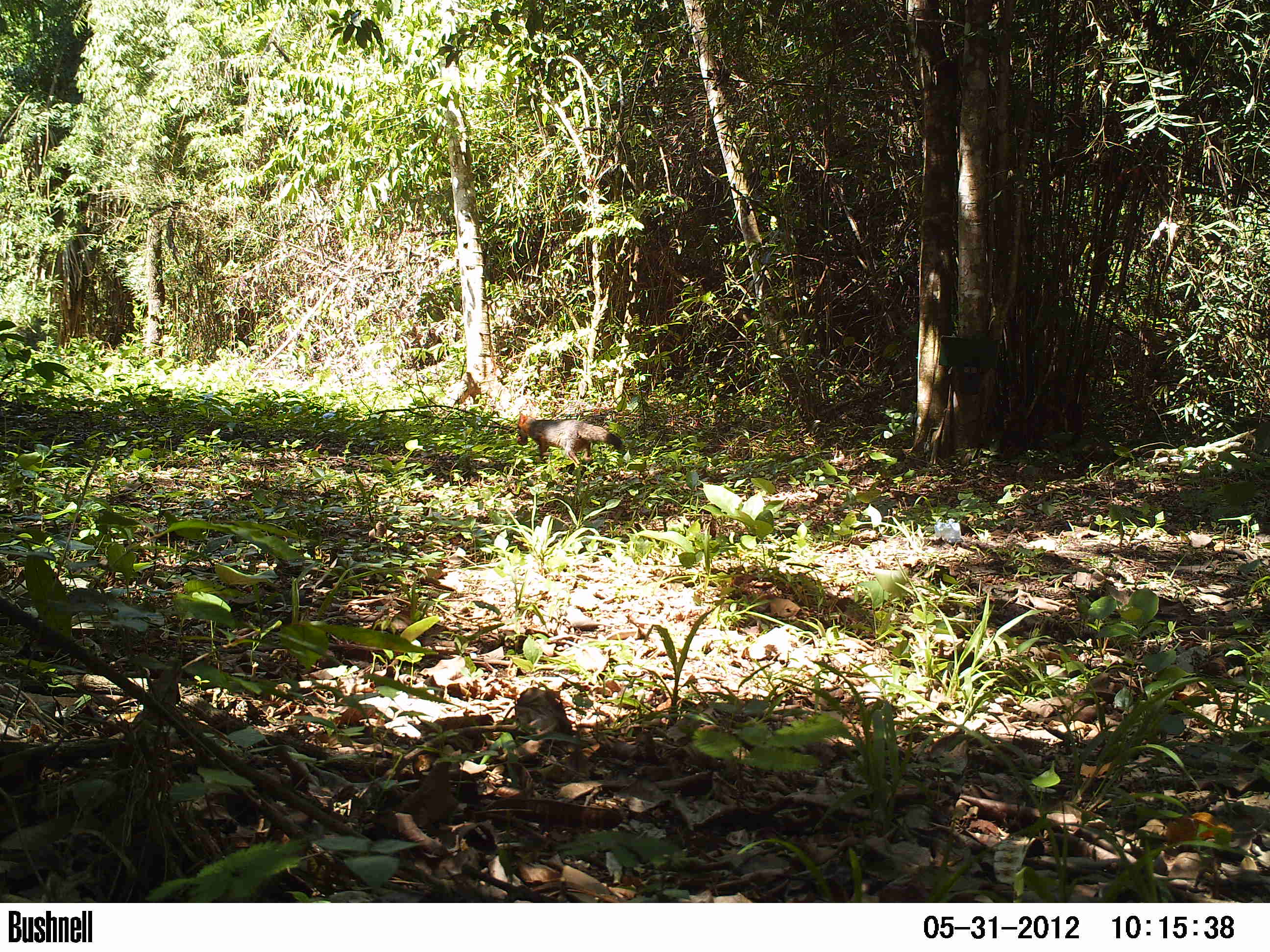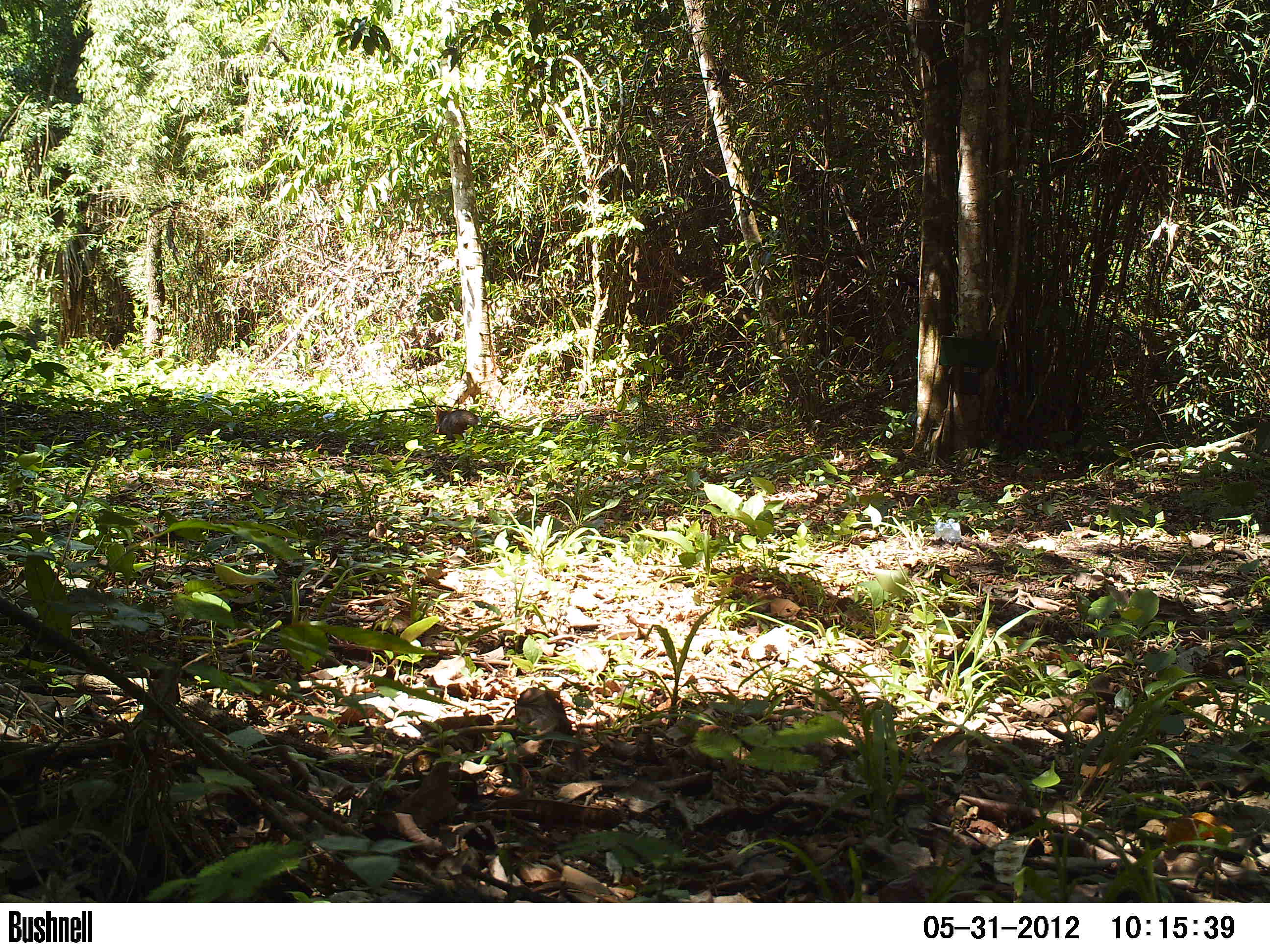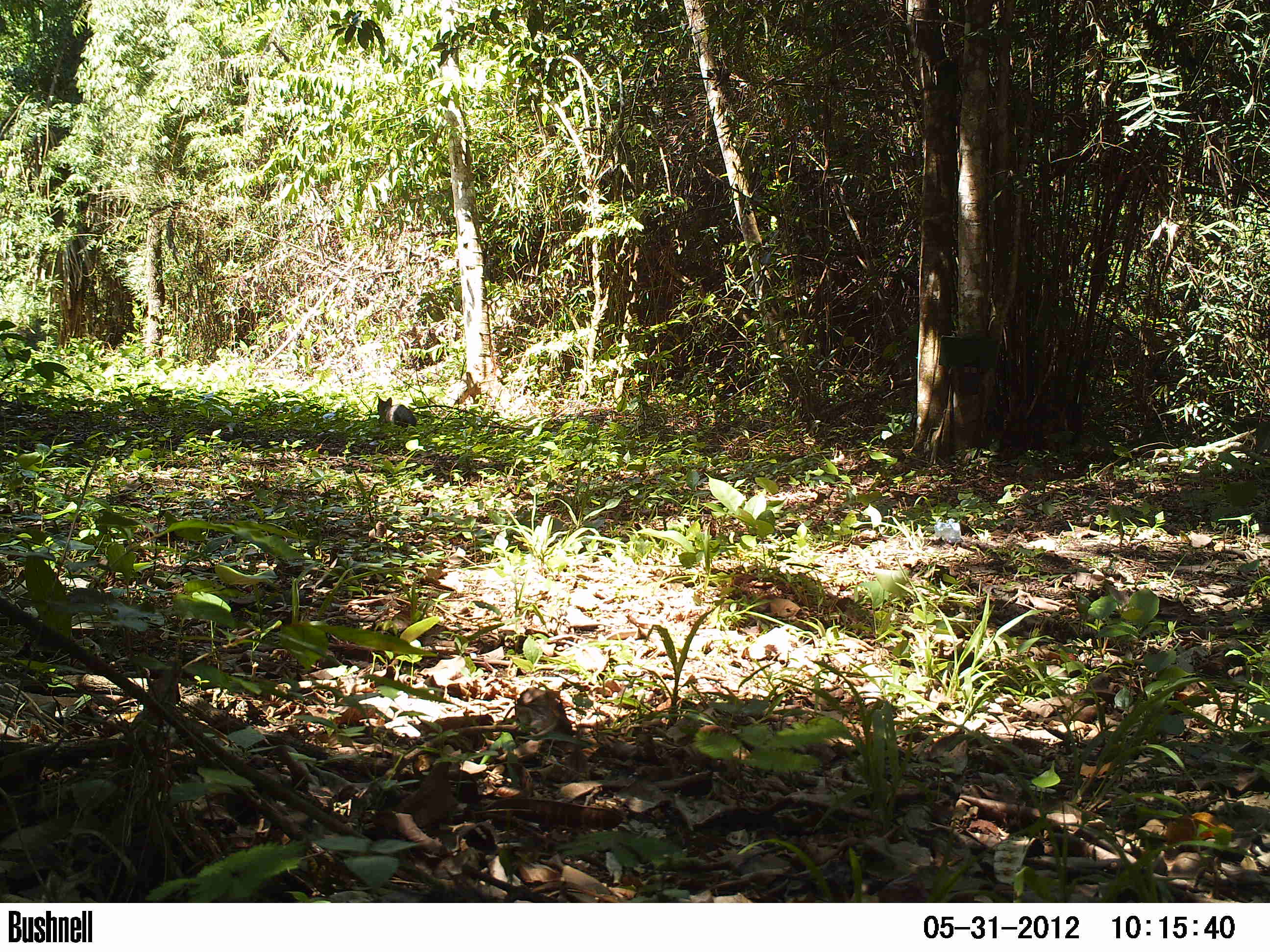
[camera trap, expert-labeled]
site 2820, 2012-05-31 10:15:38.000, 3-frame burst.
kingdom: Animalia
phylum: Chordata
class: Mammalia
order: Carnivora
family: Canidae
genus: Urocyon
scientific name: Urocyon cinereoargenteus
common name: gray fox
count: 1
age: adult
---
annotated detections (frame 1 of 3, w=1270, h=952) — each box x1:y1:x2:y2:
urocyon cinereoargenteus: 516:413:622:470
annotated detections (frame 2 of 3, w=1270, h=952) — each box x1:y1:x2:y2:
urocyon cinereoargenteus: 434:405:478:442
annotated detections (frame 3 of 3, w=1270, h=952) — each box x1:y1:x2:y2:
urocyon cinereoargenteus: 377:396:417:431